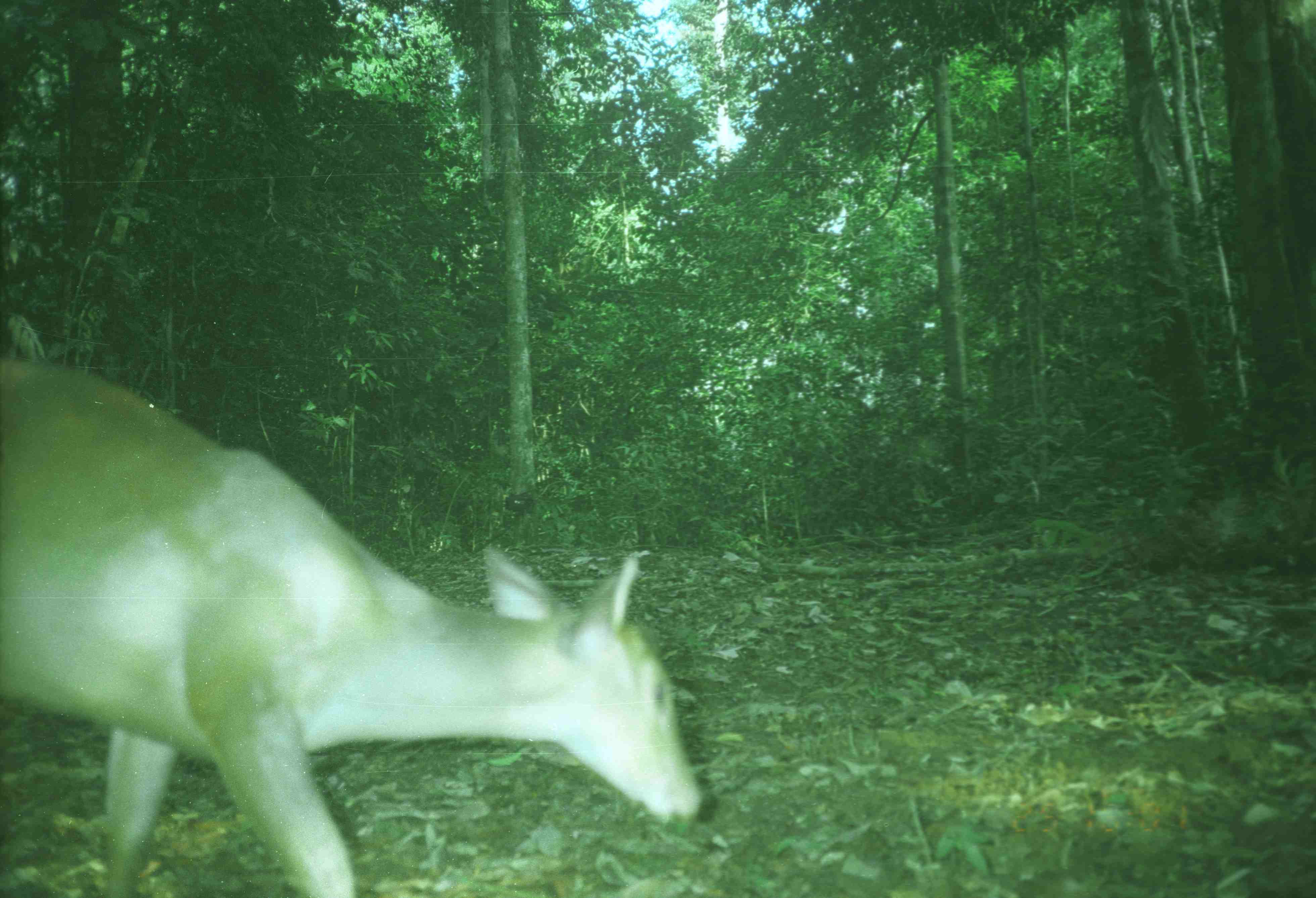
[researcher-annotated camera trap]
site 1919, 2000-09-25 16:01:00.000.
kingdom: Animalia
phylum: Chordata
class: Mammalia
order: Artiodactyla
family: Cervidae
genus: Muntiacus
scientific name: Muntiacus muntjak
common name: southern red muntjac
Muntiacus muntjak (southern red muntjac), count 1.